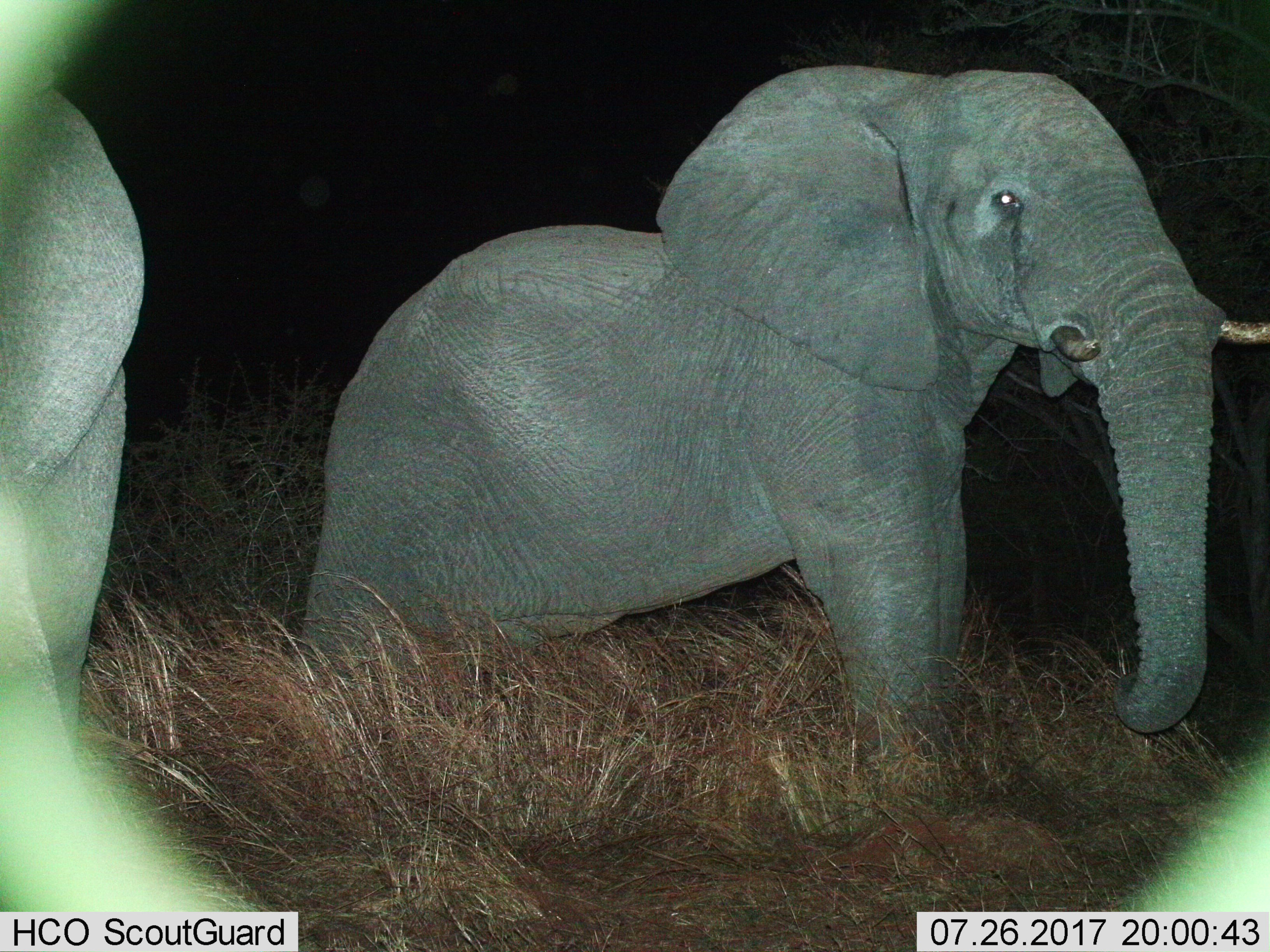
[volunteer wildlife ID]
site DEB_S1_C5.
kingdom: Animalia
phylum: Chordata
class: Mammalia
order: Proboscidea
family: Elephantidae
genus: Loxodonta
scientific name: Loxodonta africana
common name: african bush elephant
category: elephant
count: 2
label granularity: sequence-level